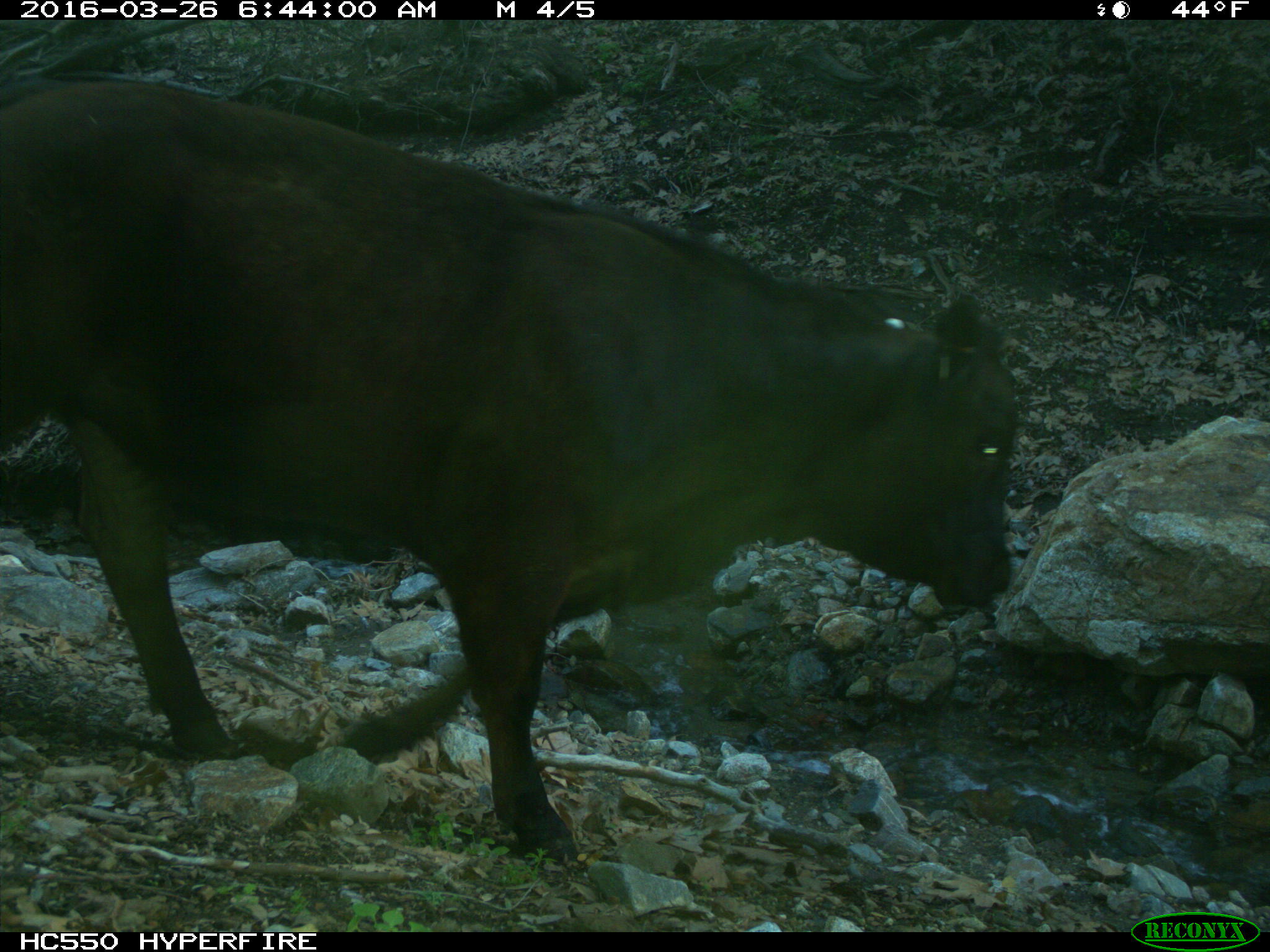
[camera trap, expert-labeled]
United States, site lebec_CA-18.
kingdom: Animalia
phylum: Chordata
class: Mammalia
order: Artiodactyla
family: Bovidae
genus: Bos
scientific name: Bos taurus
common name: domestic cow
Bos taurus (domestic cow).